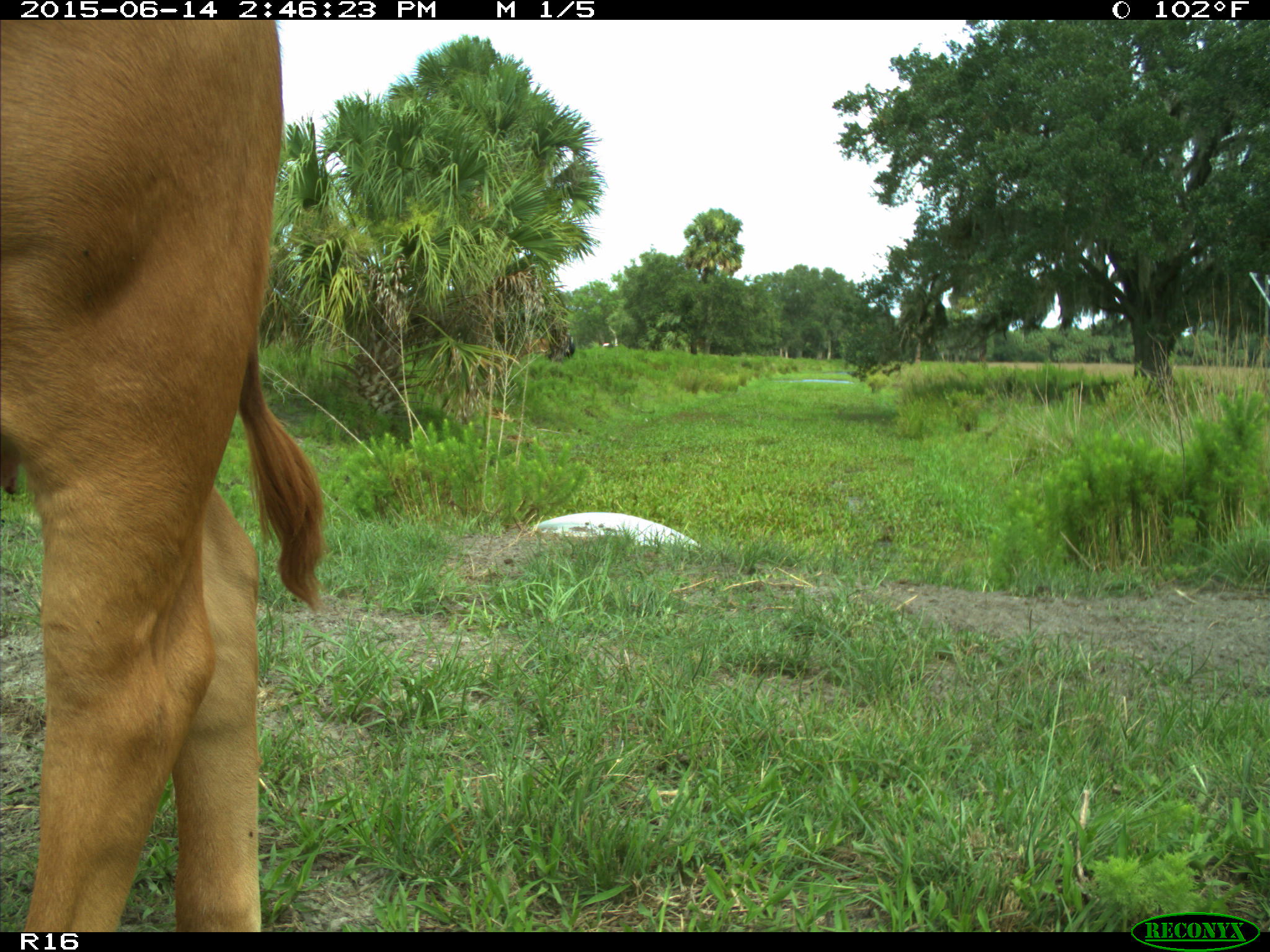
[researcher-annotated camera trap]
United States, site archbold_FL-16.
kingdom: Animalia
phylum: Chordata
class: Mammalia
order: Artiodactyla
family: Bovidae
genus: Bos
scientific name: Bos taurus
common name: domestic cow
Bos taurus (domestic cow).